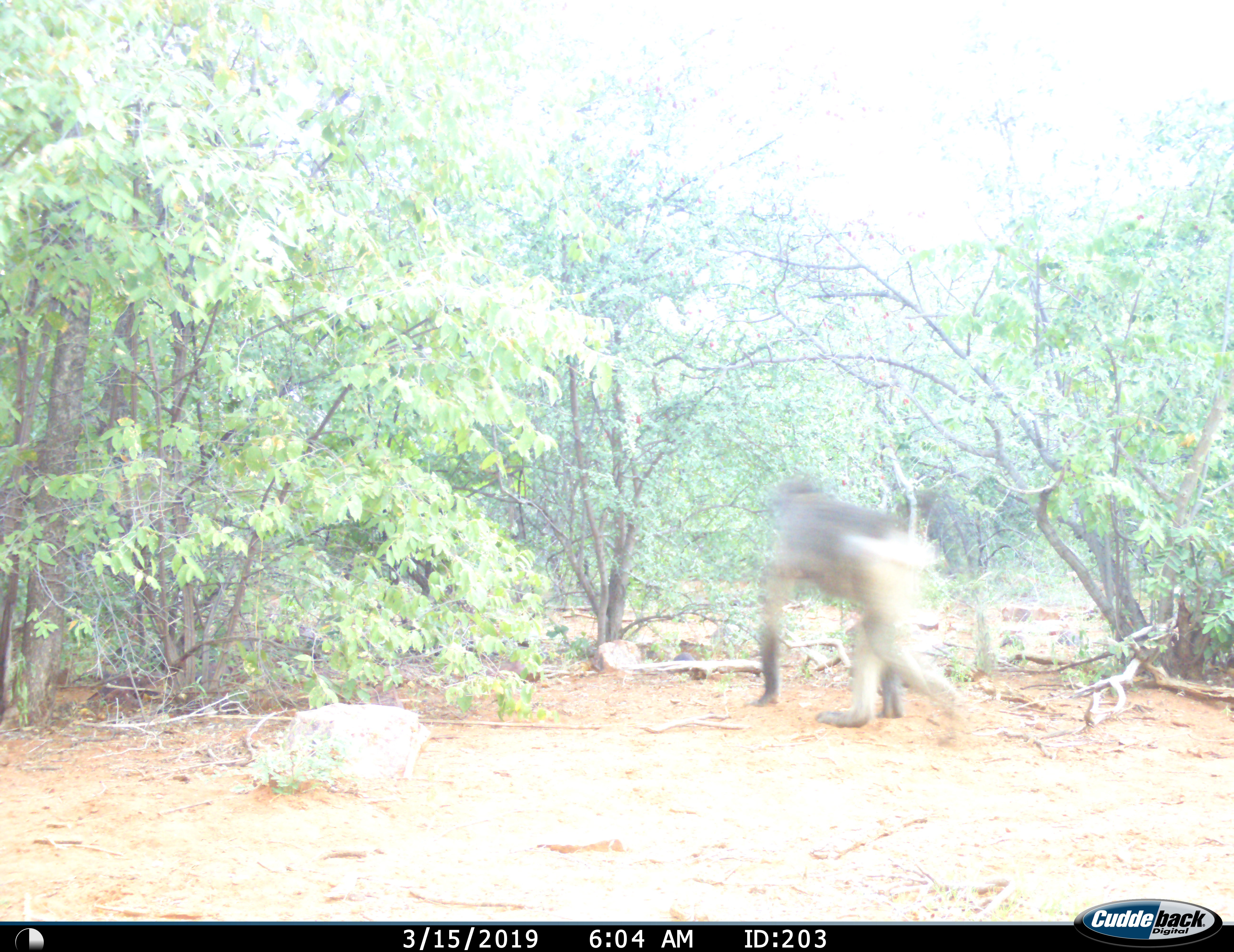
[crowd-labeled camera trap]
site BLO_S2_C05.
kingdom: Animalia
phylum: Chordata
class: Mammalia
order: Primates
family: Cercopithecidae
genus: Papio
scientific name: Papio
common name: baboon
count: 1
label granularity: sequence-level